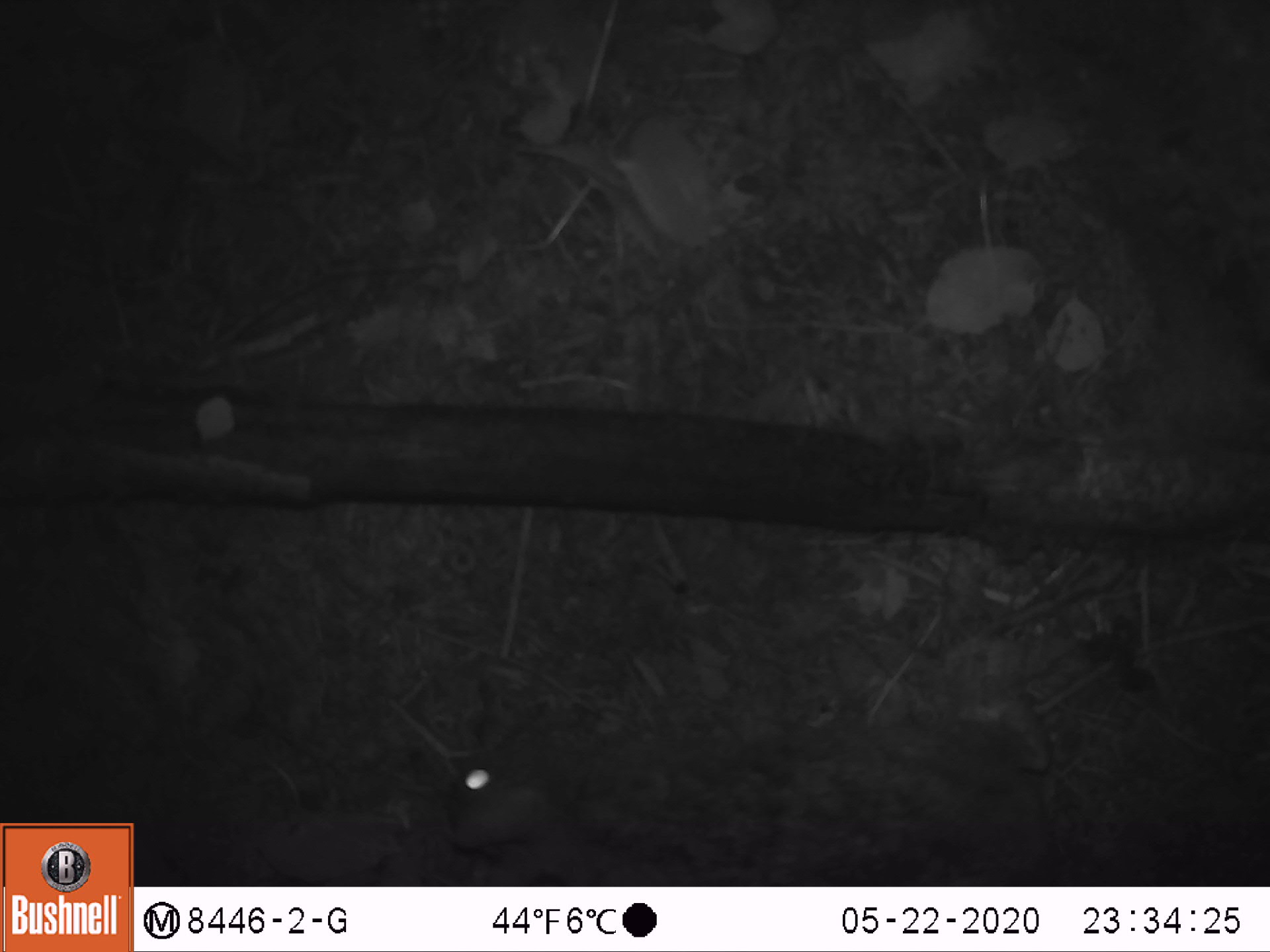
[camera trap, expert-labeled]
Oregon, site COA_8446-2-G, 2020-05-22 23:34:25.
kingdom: Animalia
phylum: Chordata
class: Mammalia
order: Lagomorpha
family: Leporidae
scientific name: Leporidae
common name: hares and rabbits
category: leporidae family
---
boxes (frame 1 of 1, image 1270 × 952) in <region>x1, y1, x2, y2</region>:
leporidae family: <region>436, 682, 596, 880</region>